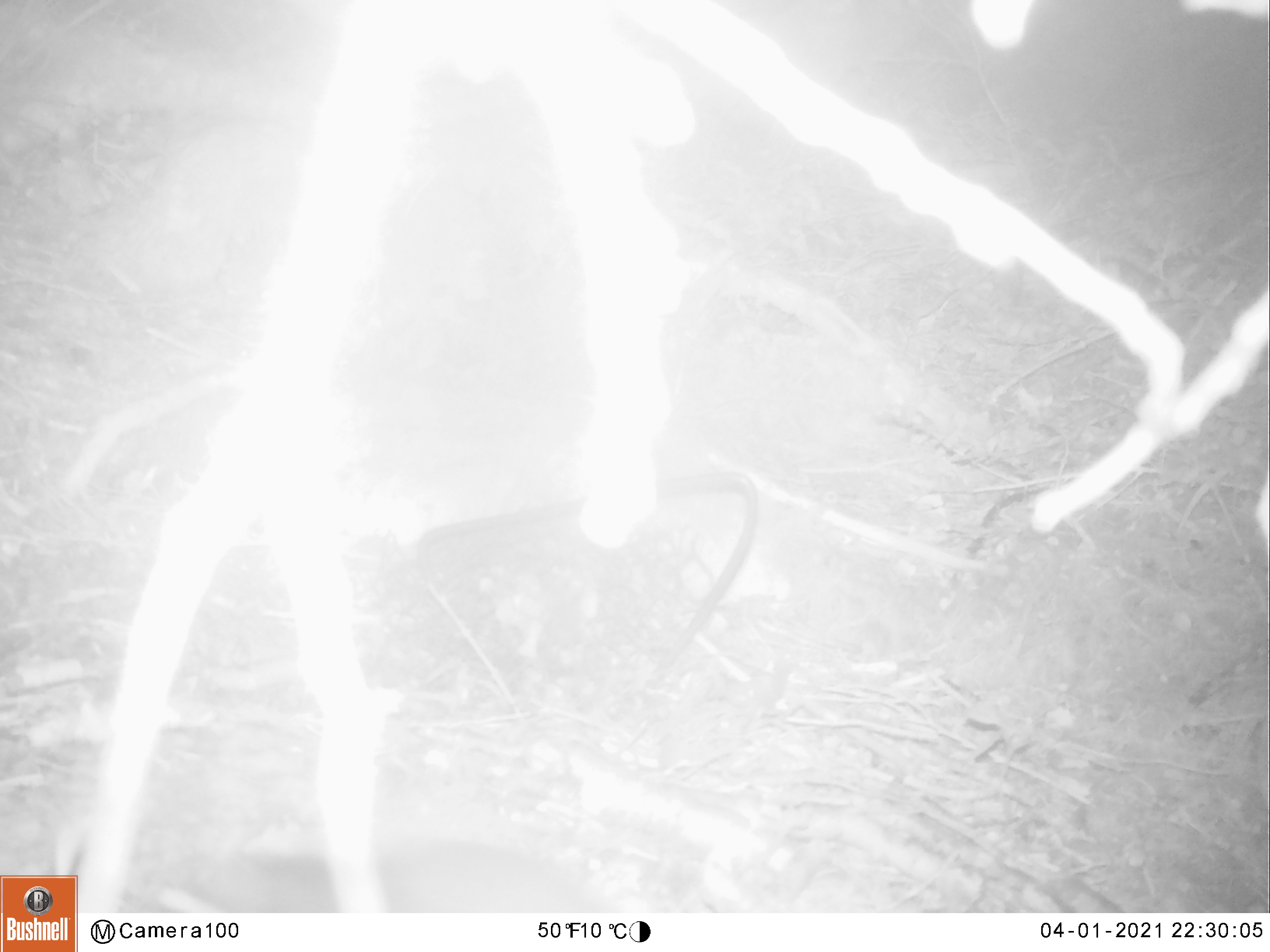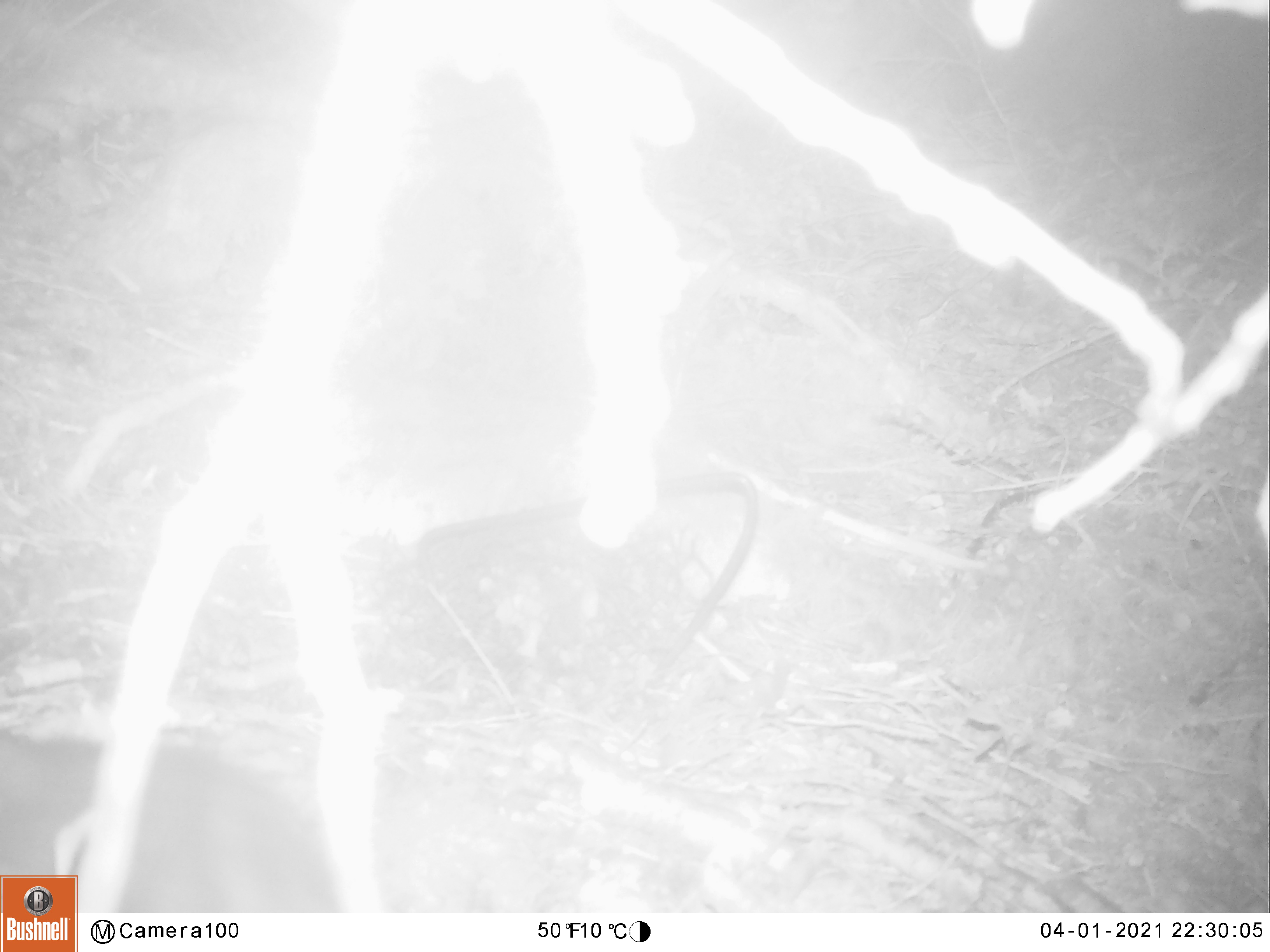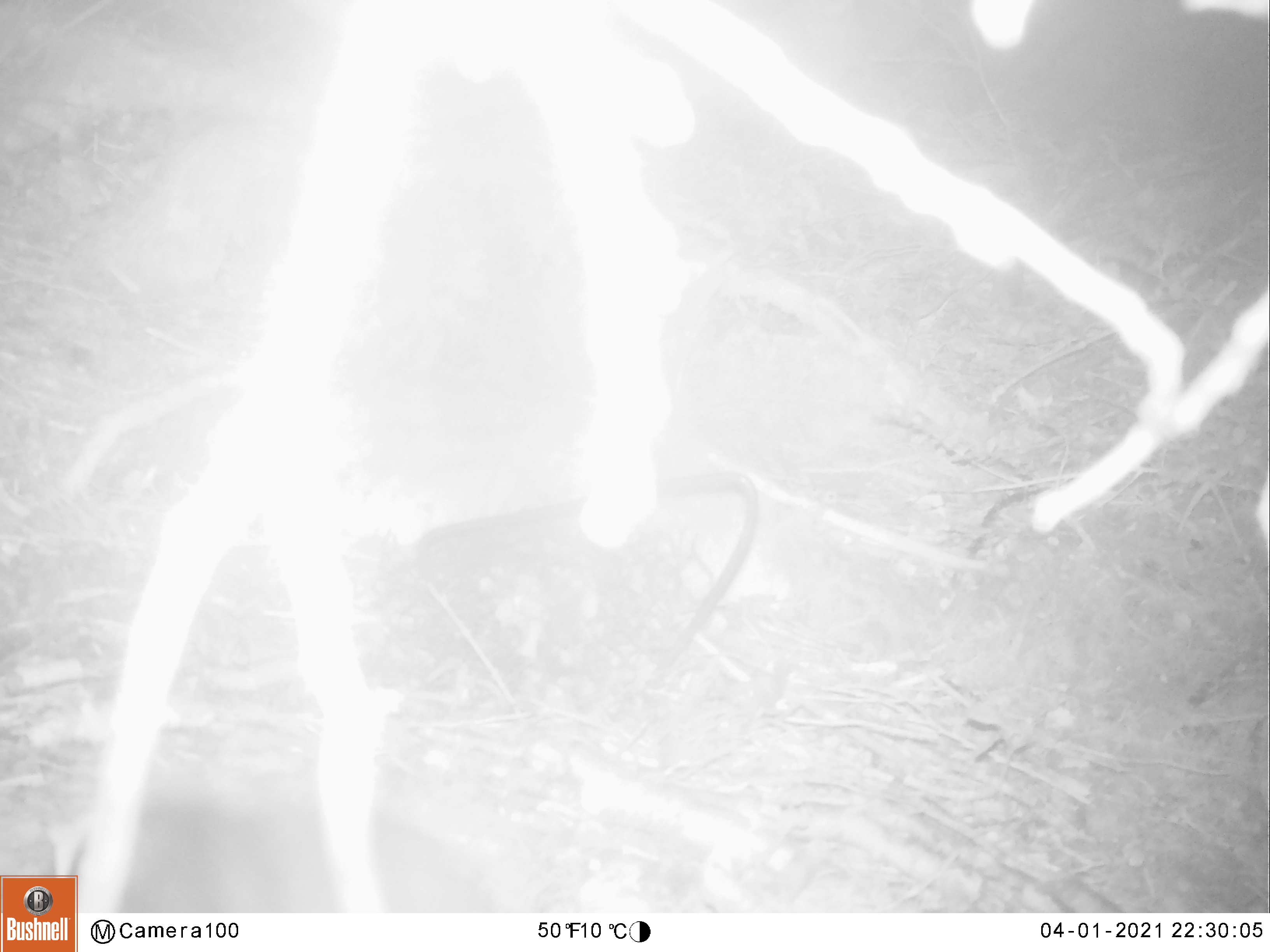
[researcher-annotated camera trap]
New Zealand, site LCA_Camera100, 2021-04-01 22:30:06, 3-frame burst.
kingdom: Animalia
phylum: Chordata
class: Mammalia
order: Rodentia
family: Muridae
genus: Rattus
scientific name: Rattus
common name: rat